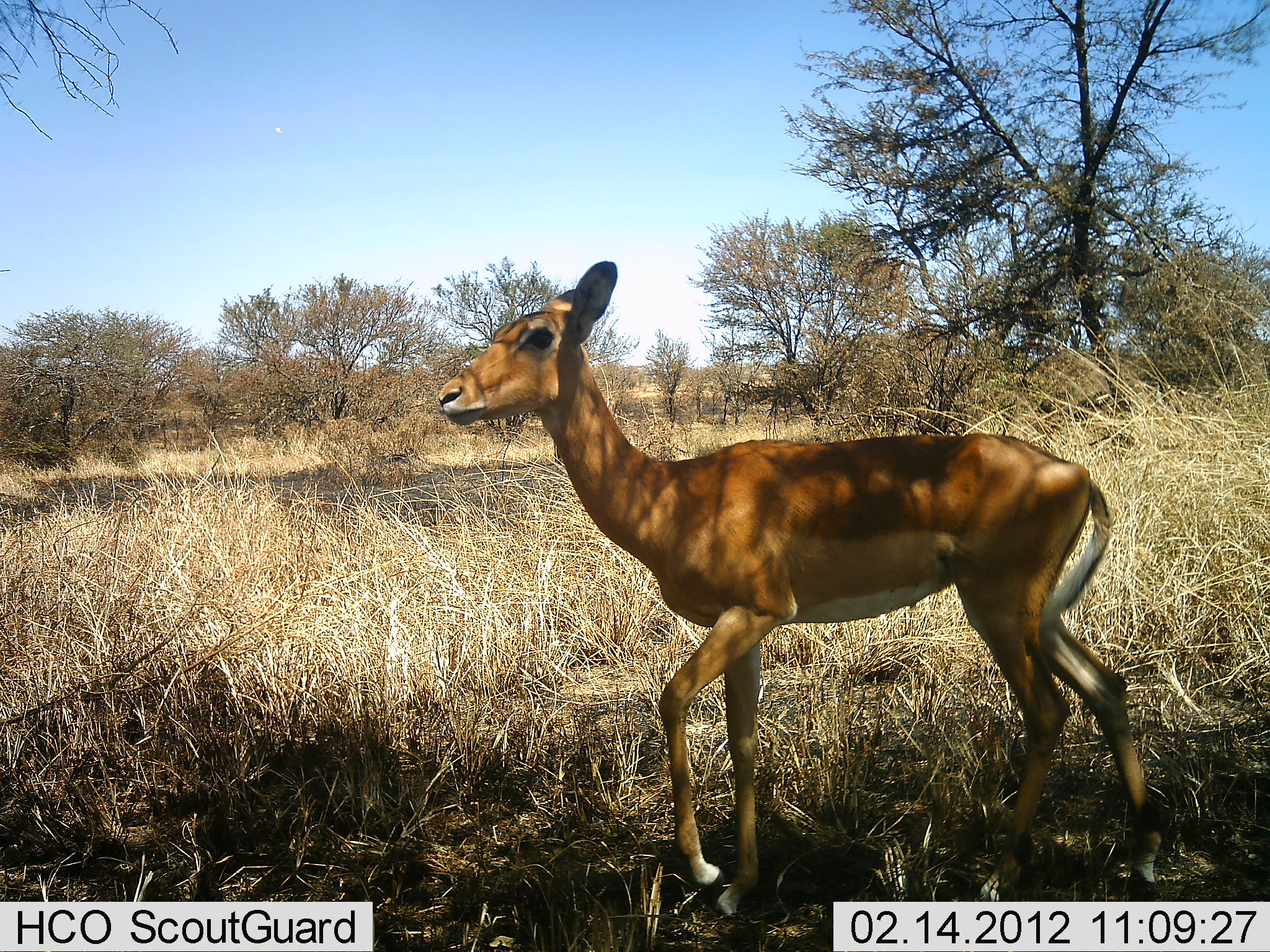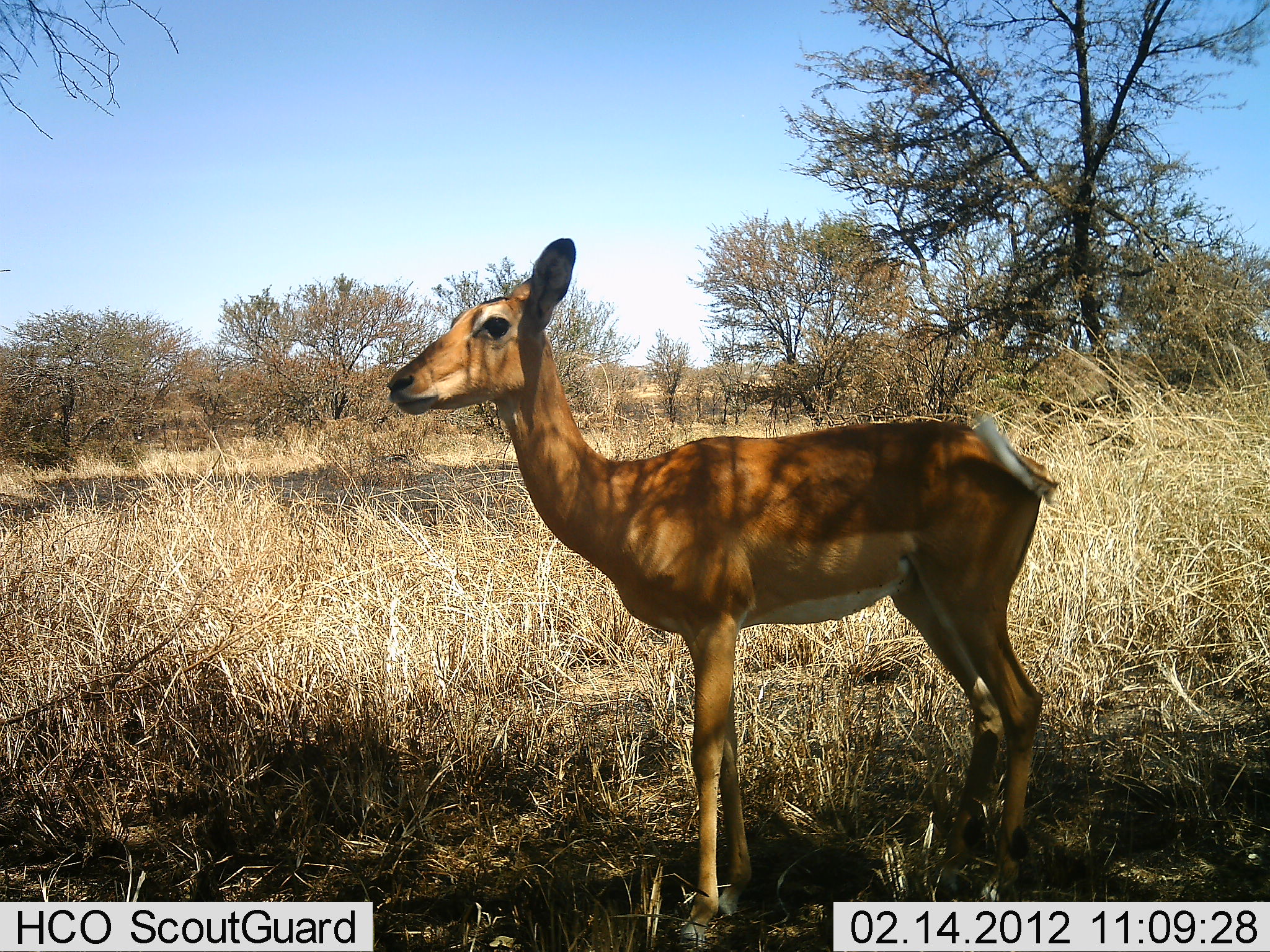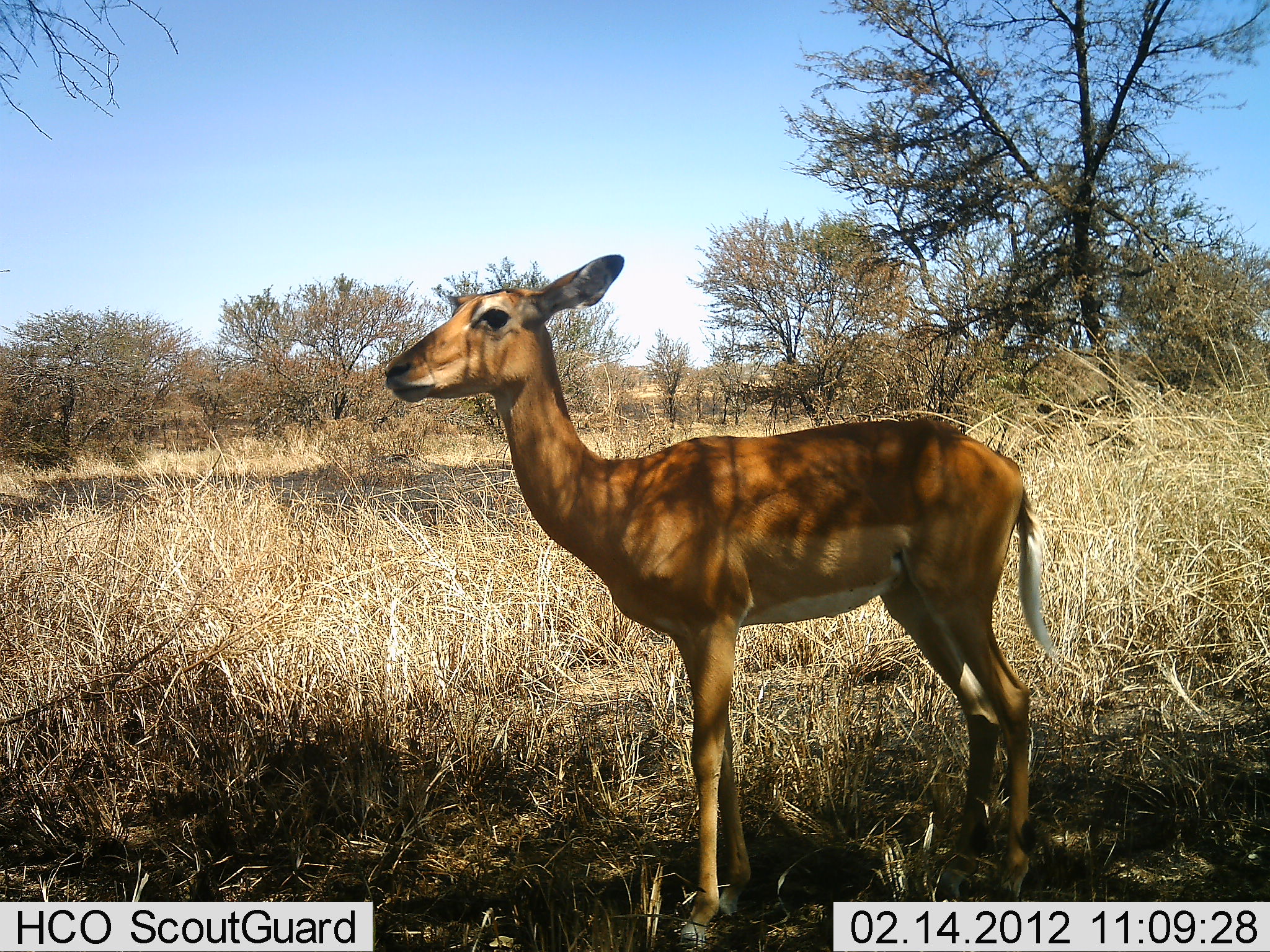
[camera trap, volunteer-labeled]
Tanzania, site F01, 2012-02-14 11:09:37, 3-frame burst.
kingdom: Animalia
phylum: Chordata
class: Mammalia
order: Artiodactyla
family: Bovidae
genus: Aepyceros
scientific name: Aepyceros melampus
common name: impala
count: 1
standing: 88%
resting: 0%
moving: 18%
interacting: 0%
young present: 6%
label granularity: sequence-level